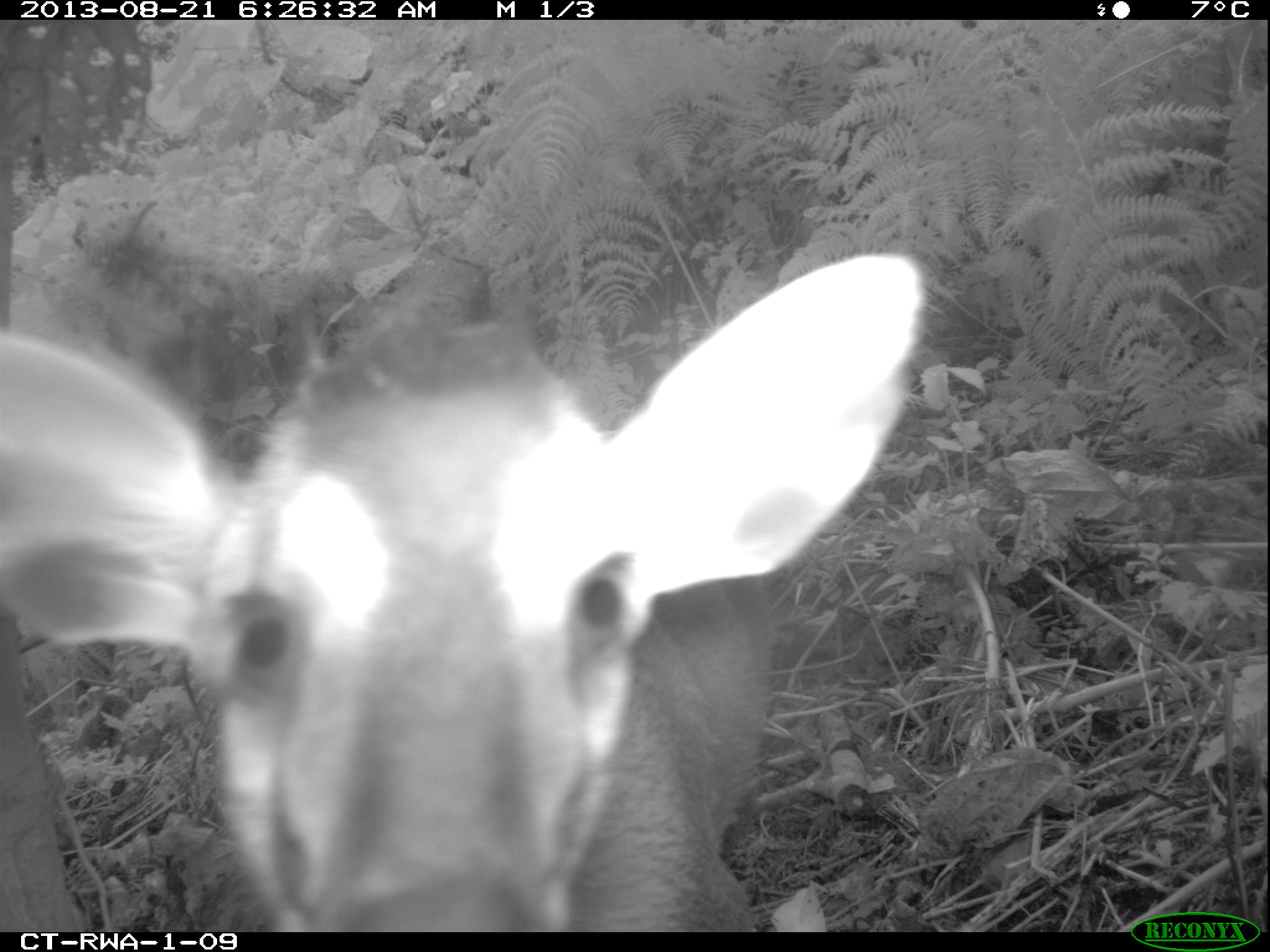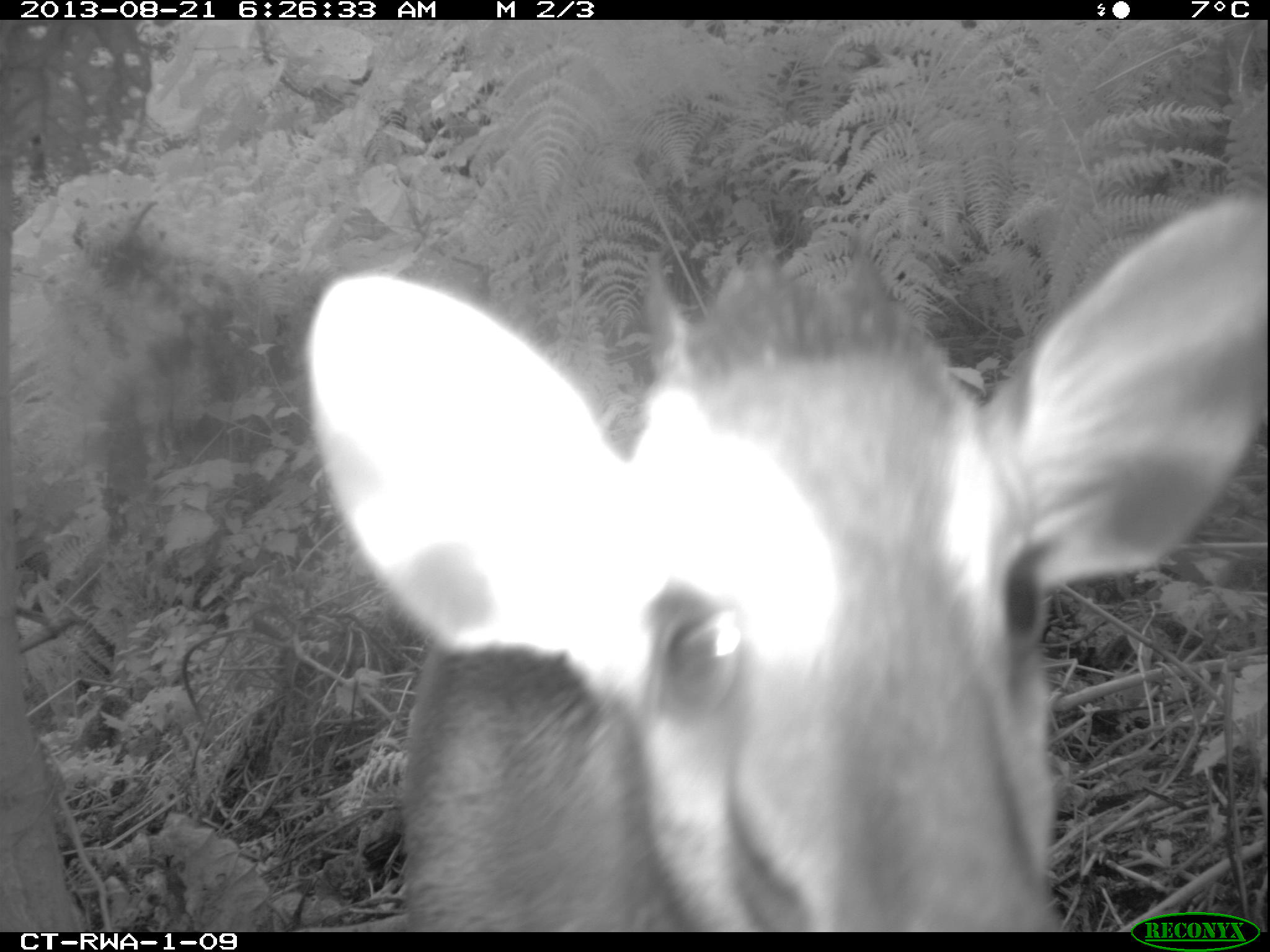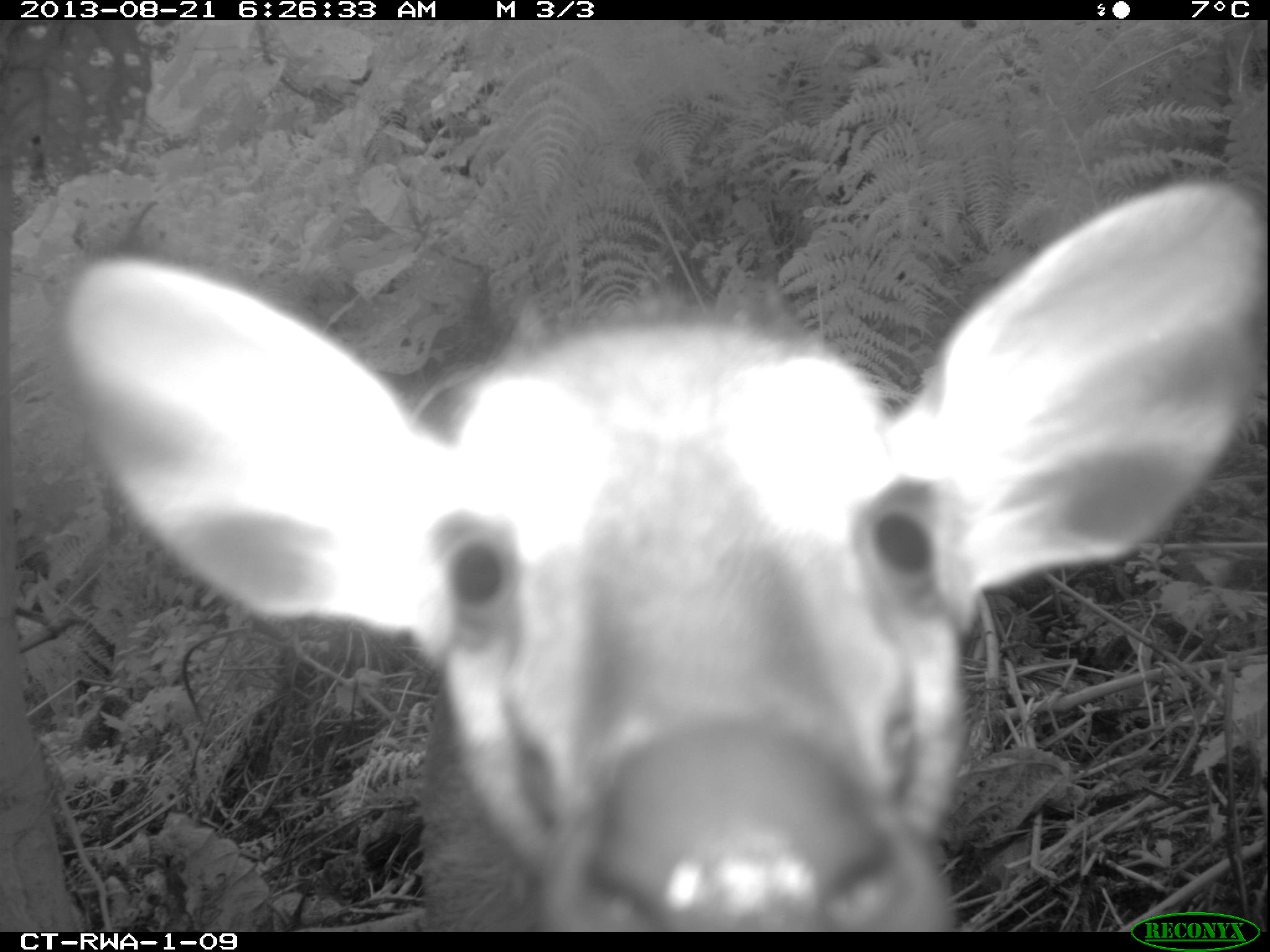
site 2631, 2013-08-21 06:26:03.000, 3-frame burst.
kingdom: Animalia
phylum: Chordata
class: Mammalia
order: Artiodactyla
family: Bovidae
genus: Cephalophus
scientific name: Cephalophus nigrifrons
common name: black-fronted duiker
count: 2